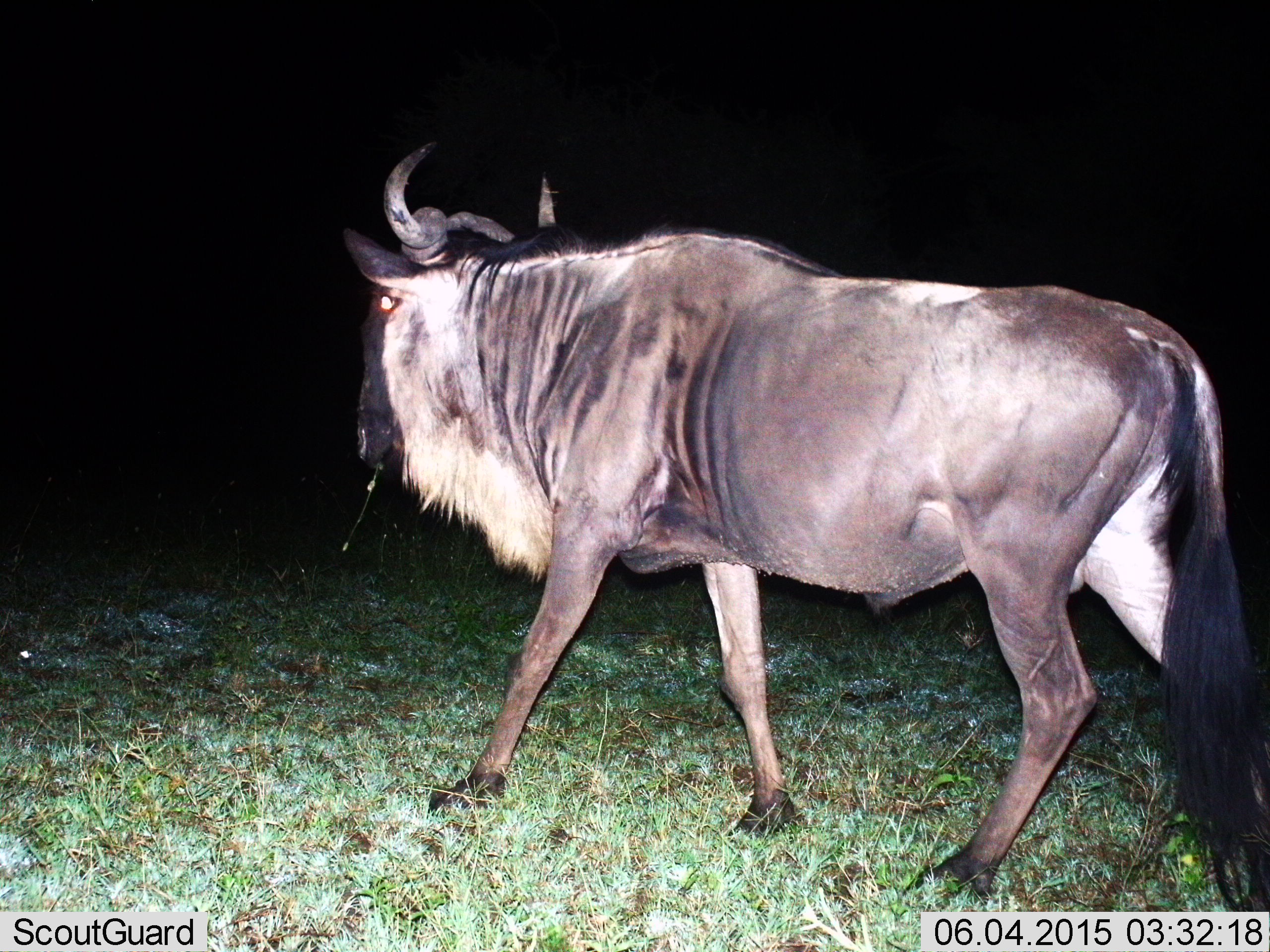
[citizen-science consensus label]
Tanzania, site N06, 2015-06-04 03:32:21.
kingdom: Animalia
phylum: Chordata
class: Mammalia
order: Artiodactyla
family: Bovidae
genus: Connochaetes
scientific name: Connochaetes taurinus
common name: blue wildebeest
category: wildebeest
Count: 1.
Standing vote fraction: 10%.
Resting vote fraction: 0%.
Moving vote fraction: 100%.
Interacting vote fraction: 0%.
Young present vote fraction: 0%.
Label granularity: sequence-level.